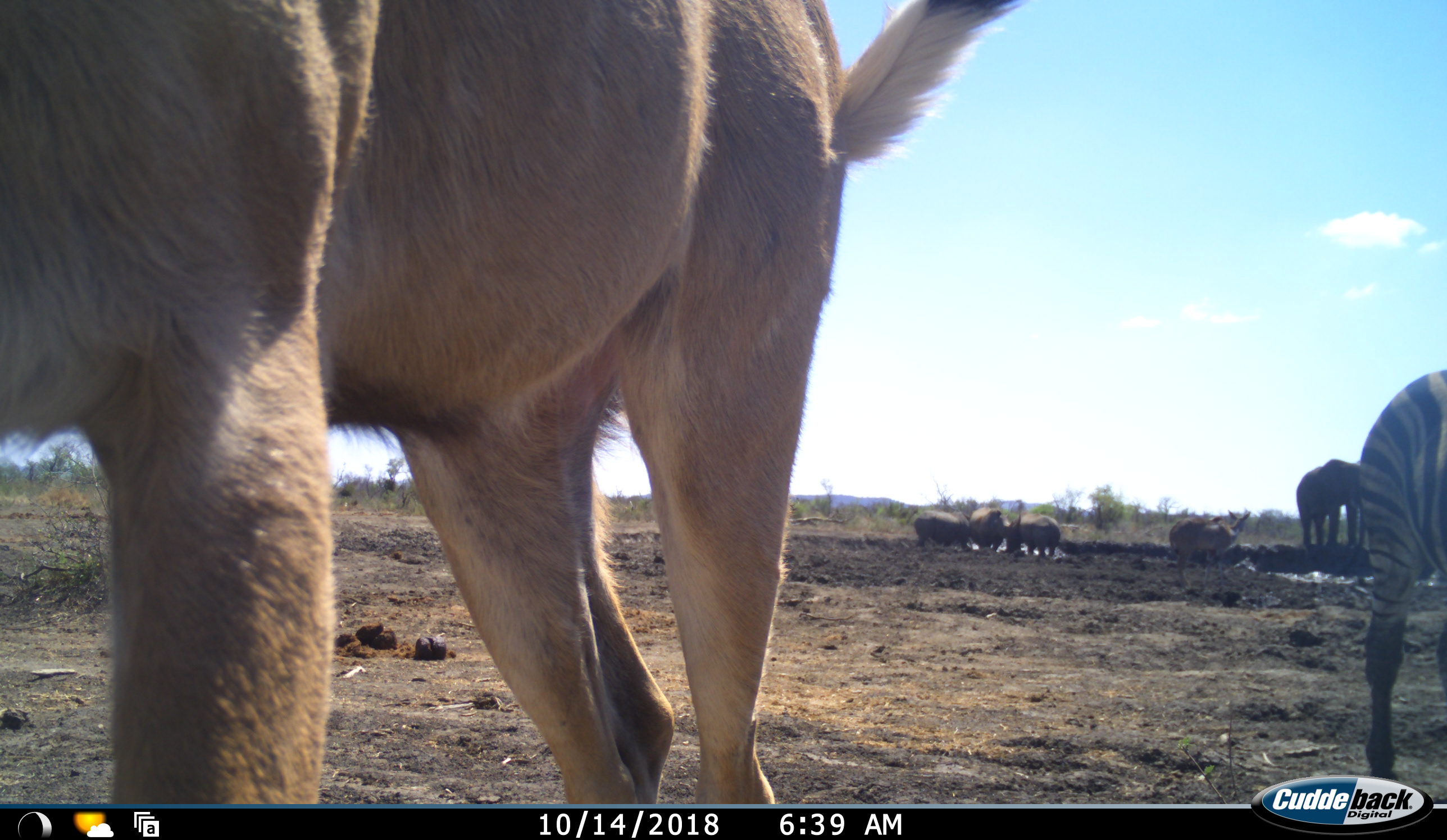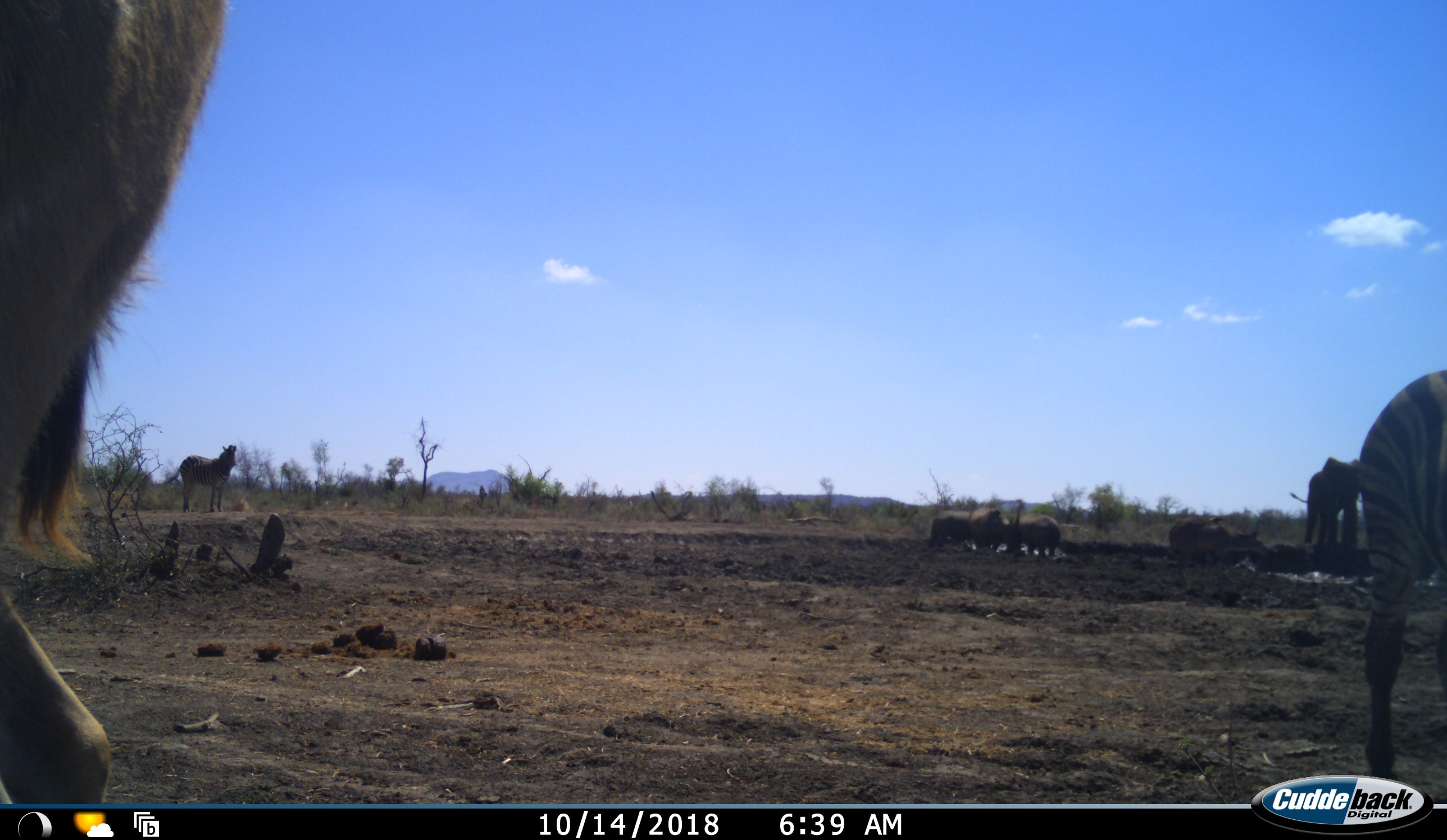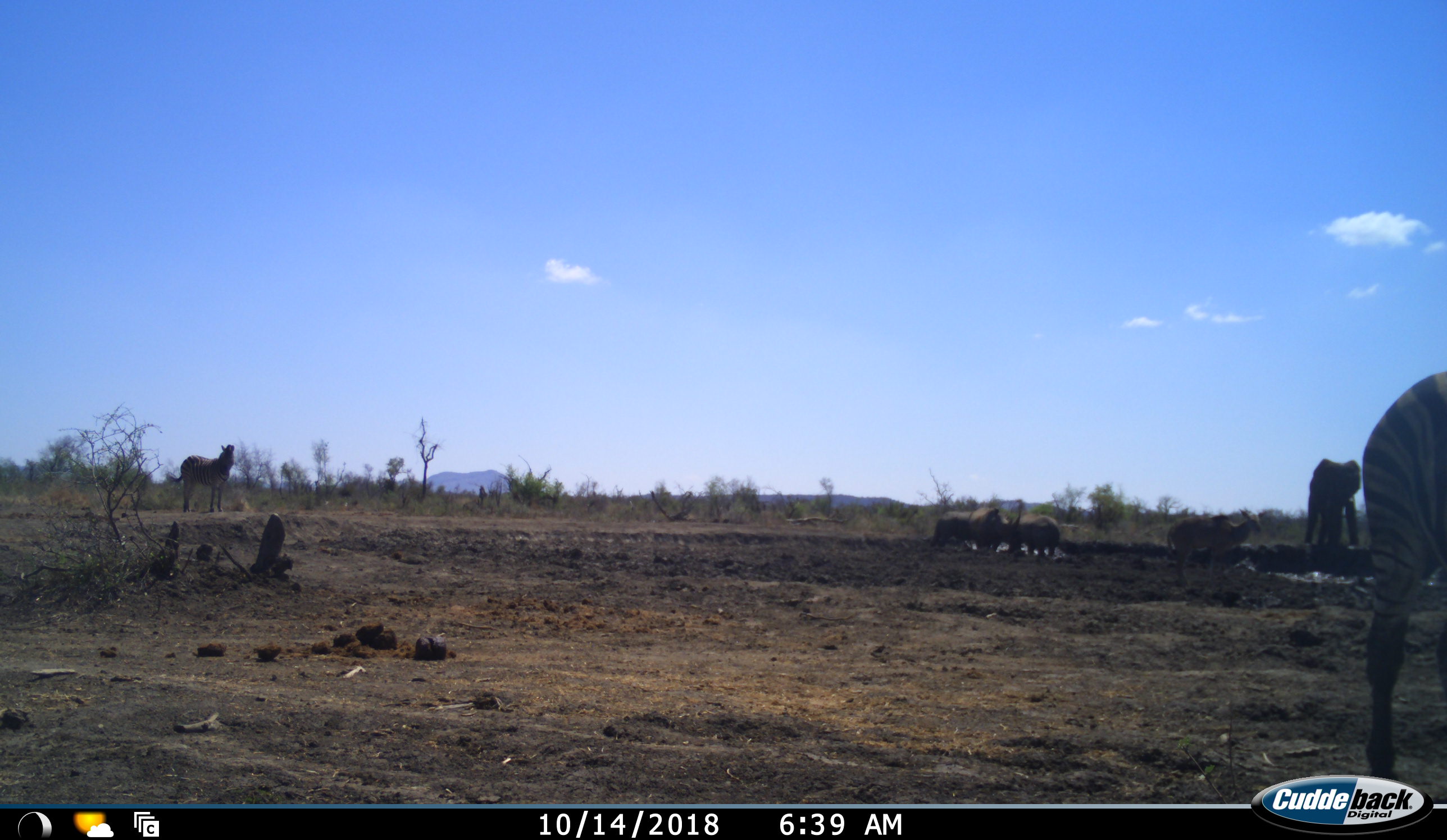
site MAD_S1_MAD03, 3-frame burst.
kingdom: Animalia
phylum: Chordata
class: Mammalia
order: Proboscidea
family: Elephantidae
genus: Loxodonta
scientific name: Loxodonta africana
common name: african bush elephant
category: elephant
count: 1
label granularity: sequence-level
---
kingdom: Animalia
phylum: Chordata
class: Mammalia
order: Artiodactyla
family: Bovidae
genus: Aepyceros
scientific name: Aepyceros melampus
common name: impala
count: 3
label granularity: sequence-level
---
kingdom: Animalia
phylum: Chordata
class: Mammalia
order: Artiodactyla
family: Bovidae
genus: Tragelaphus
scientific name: Tragelaphus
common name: kudu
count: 2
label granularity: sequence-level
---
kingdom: Animalia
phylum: Chordata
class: Mammalia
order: Perissodactyla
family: Equidae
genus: Equus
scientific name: Equus quagga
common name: plains zebra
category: zebraplains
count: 2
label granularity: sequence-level